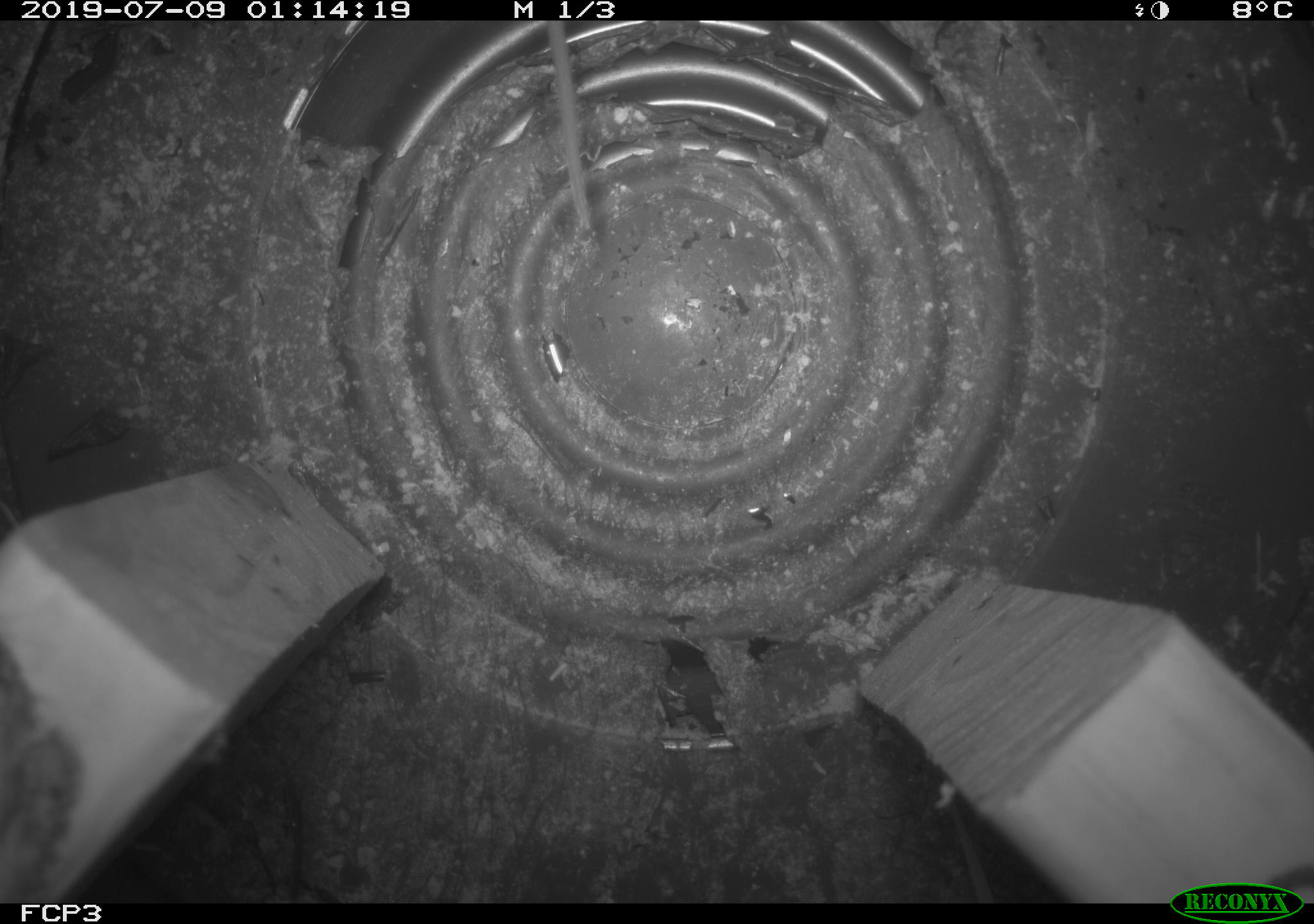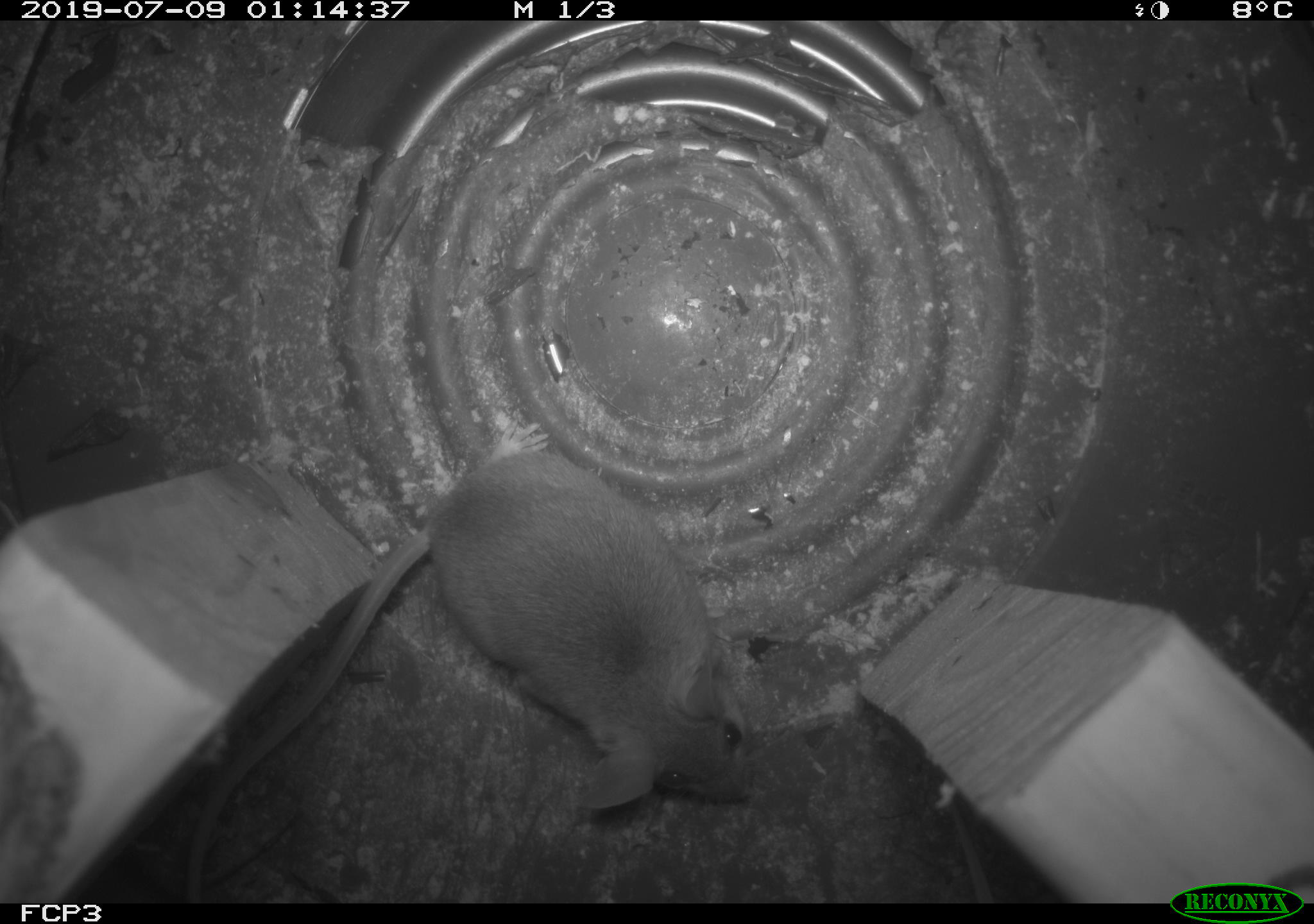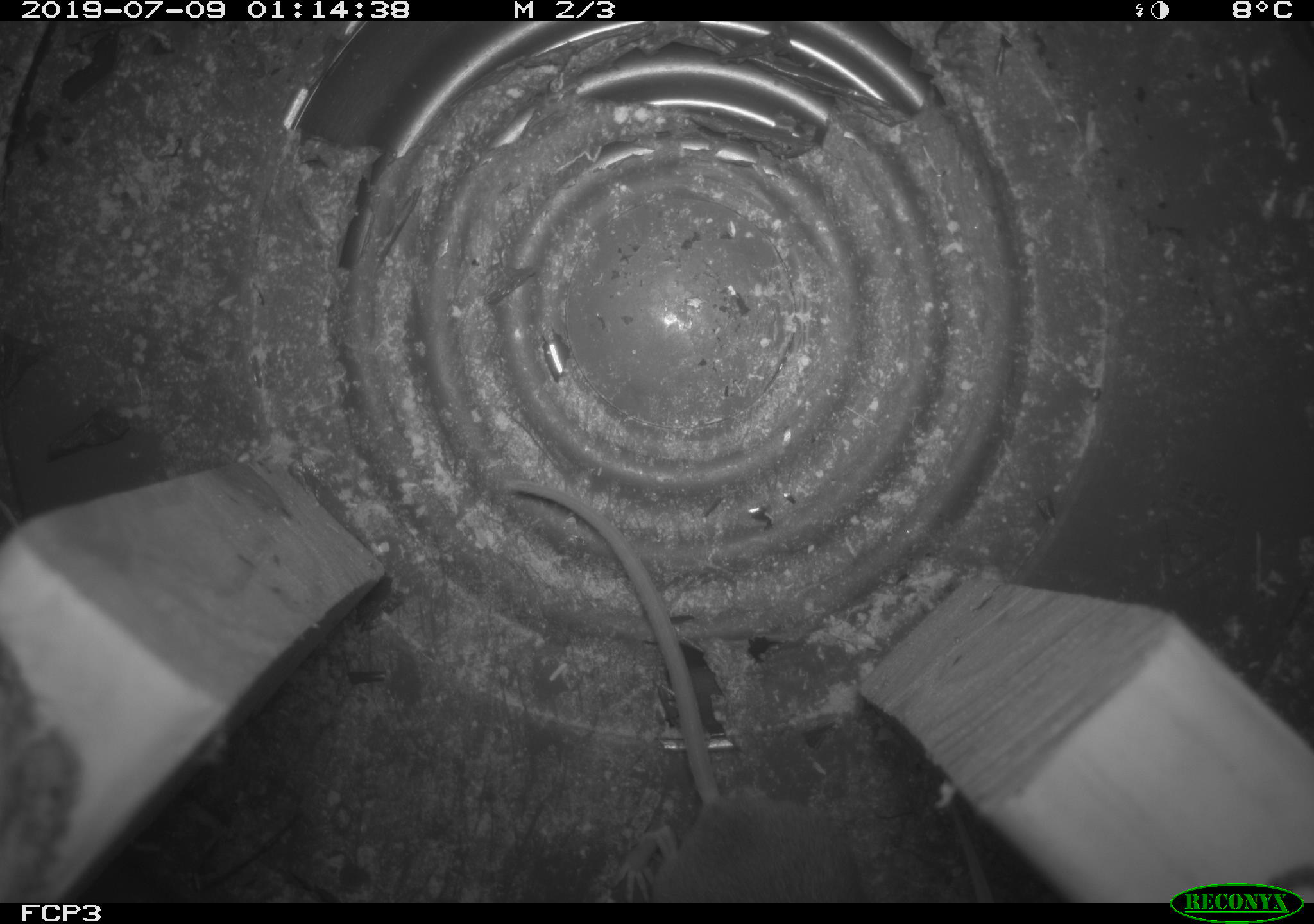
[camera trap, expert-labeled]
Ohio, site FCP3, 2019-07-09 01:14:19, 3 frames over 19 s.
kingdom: Animalia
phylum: Chordata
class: Mammalia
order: Rodentia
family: Cricetidae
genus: Peromyscus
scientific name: Peromyscus leucopus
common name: white-footed mouse